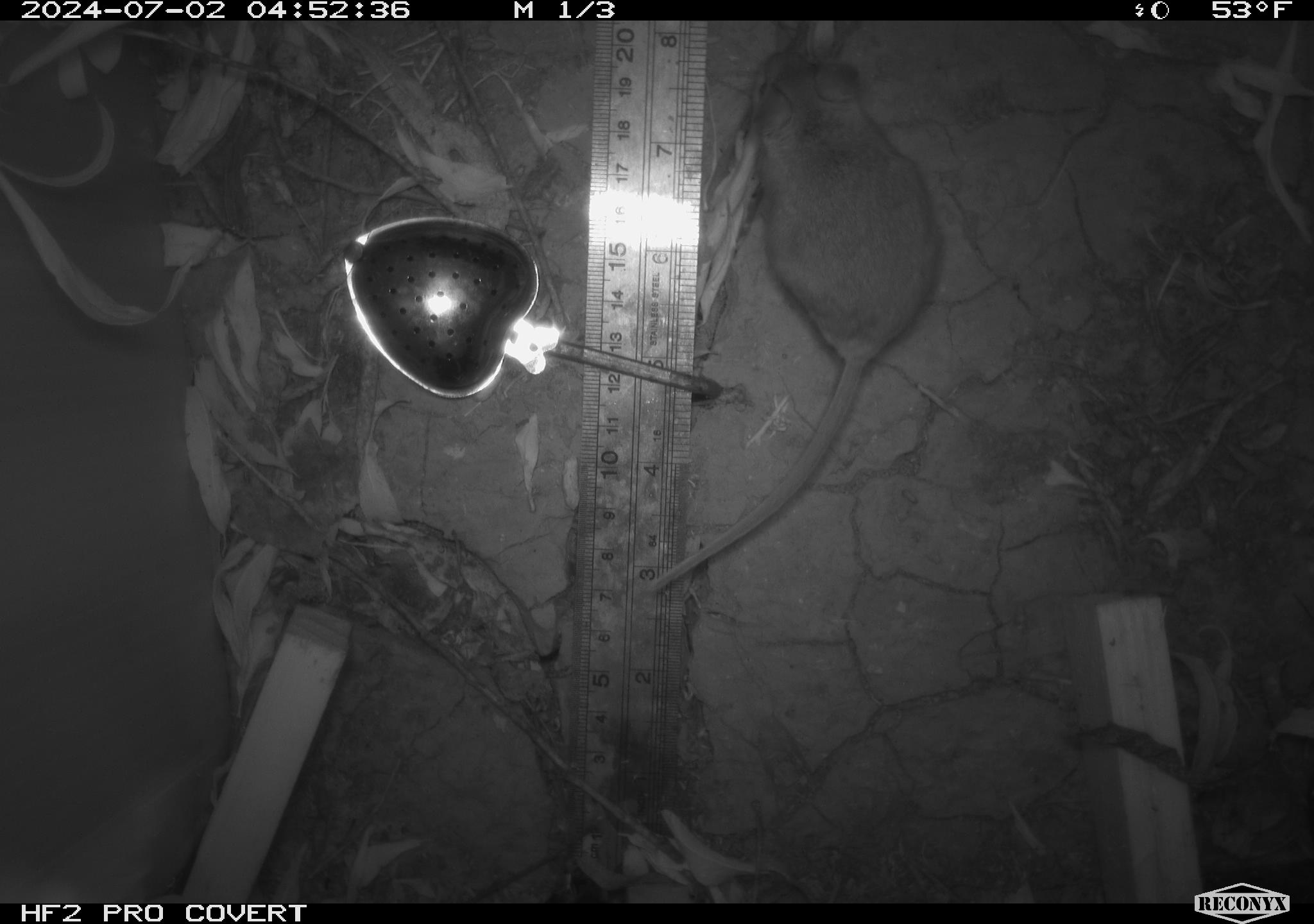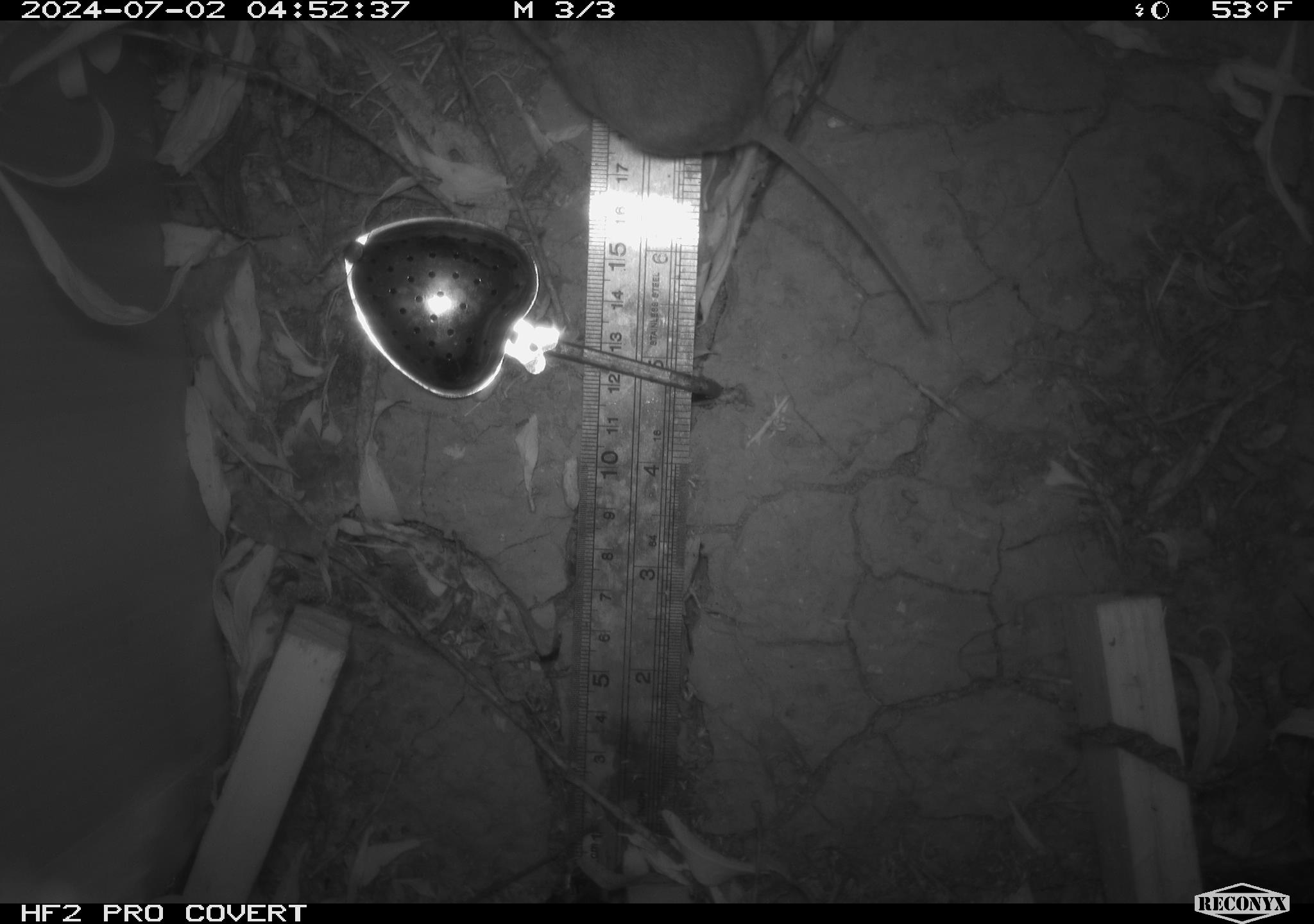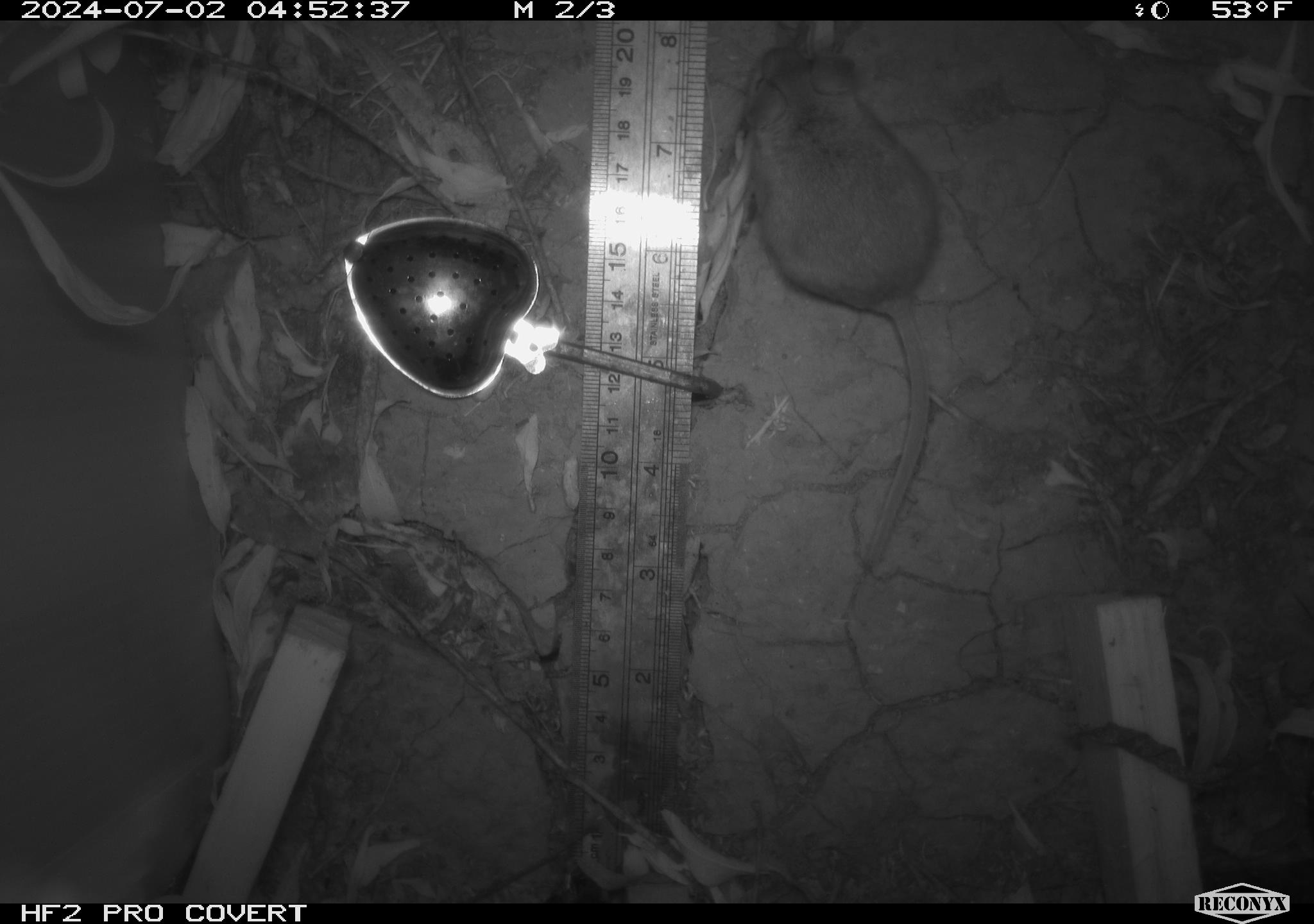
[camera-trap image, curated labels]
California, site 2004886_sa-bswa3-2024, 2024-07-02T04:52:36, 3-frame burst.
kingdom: Animalia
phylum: Chordata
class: Mammalia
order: Rodentia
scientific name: Rodentia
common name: mouse species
Mouse species (Rodentia).